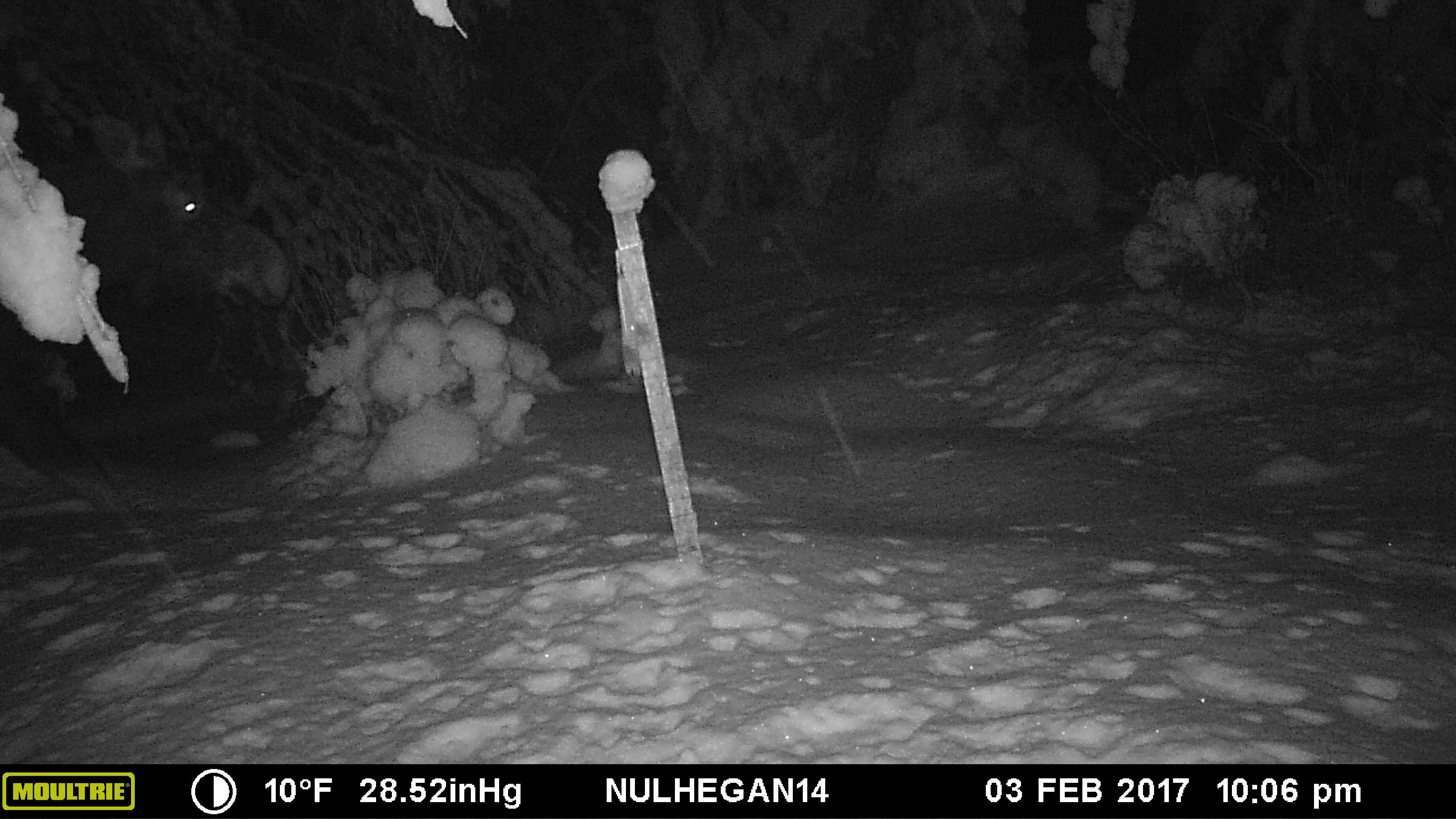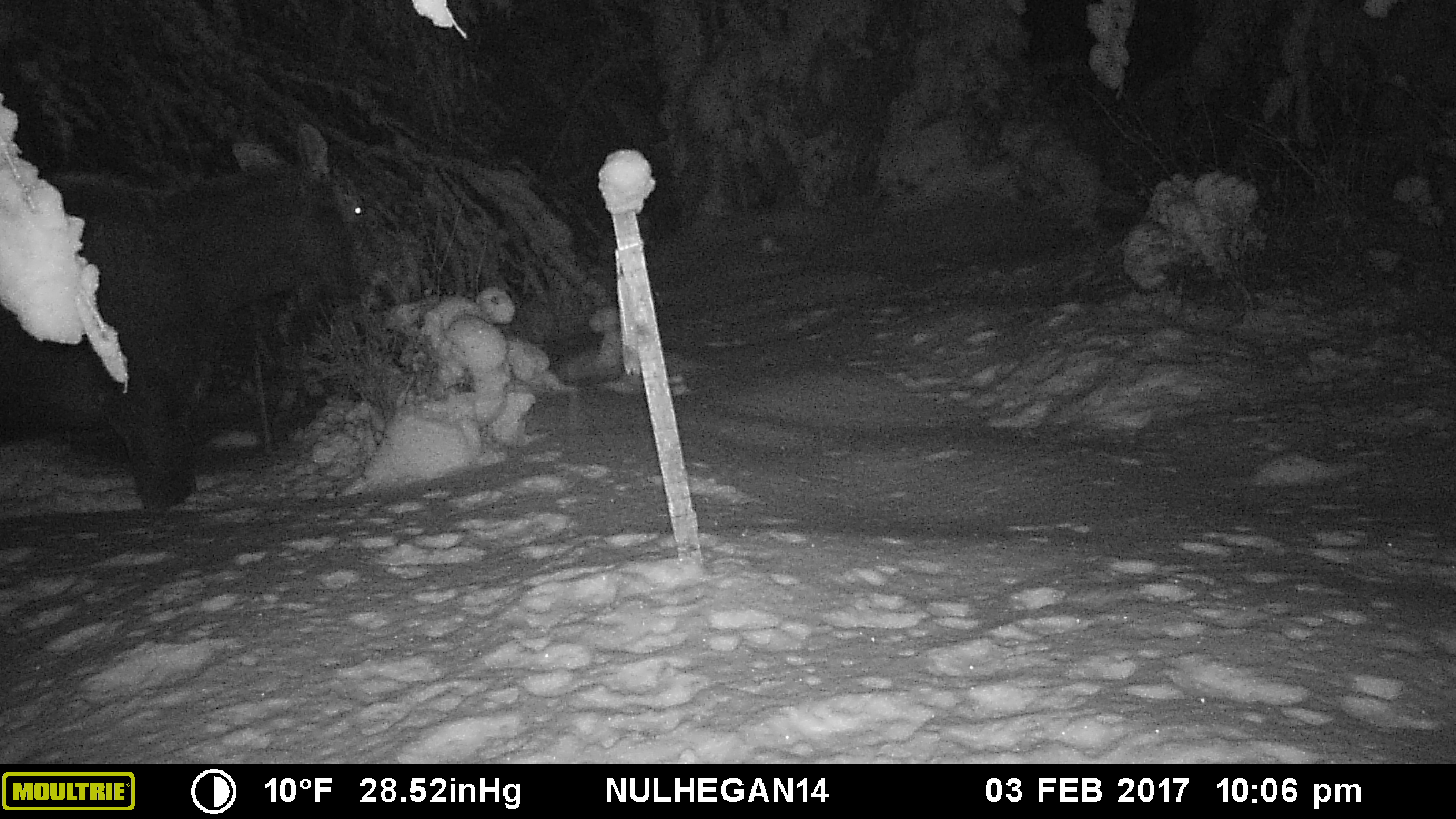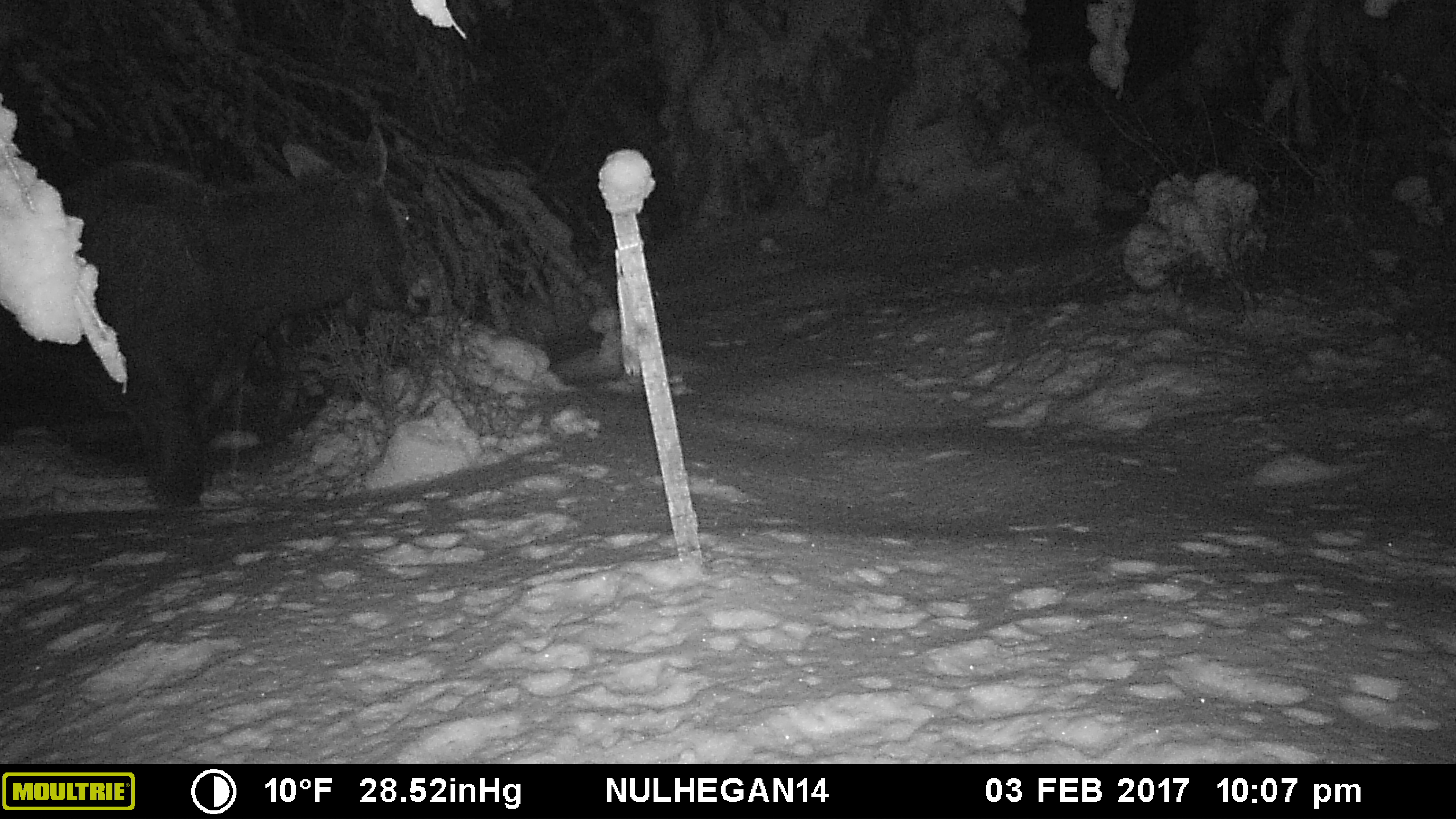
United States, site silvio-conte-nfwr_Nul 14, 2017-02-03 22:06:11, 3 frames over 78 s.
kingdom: Animalia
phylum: Chordata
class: Mammalia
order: Artiodactyla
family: Cervidae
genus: Alces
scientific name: Alces alces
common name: moose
Moose (Alces alces).